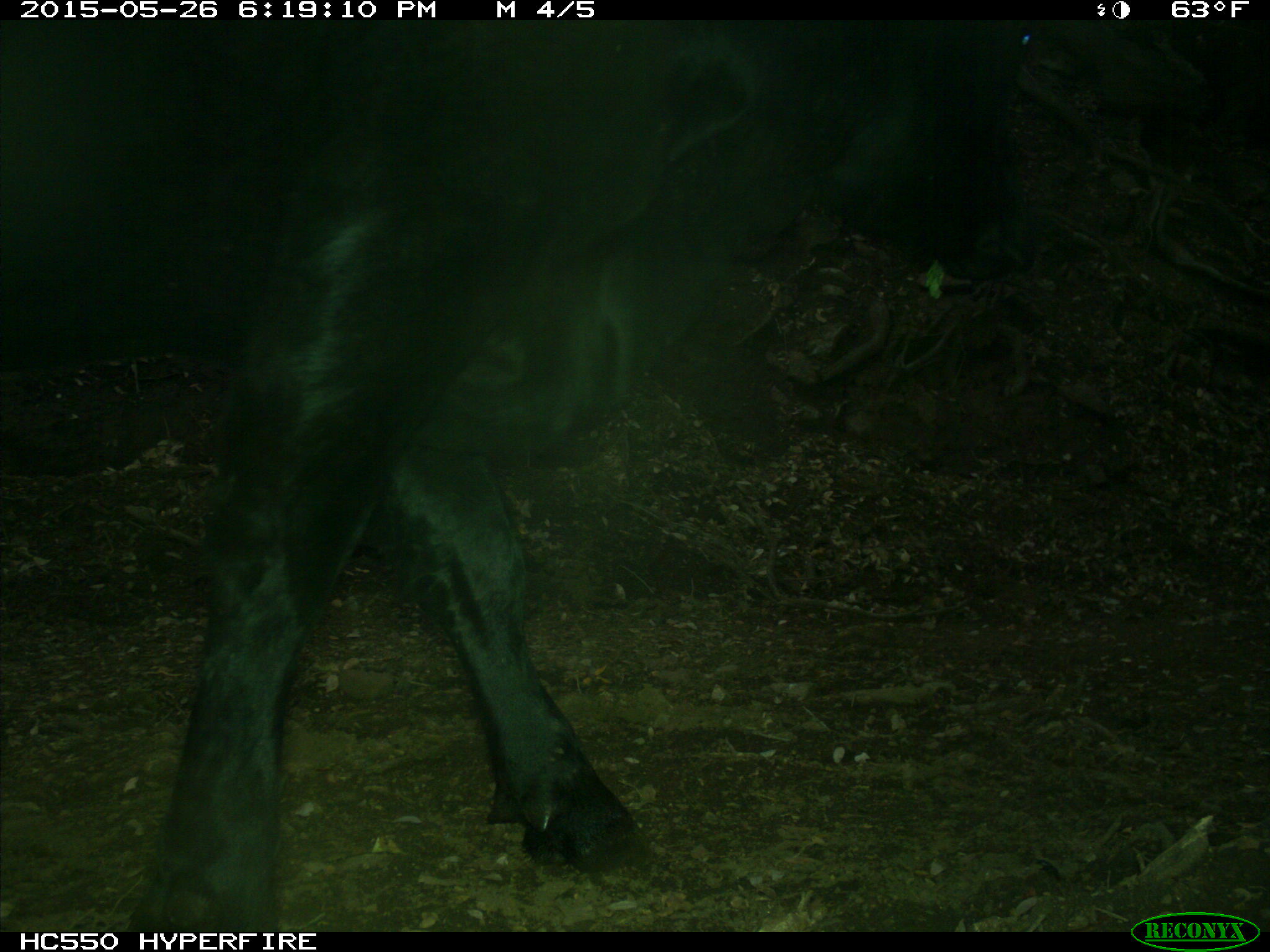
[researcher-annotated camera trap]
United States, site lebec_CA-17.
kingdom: Animalia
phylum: Chordata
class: Mammalia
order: Artiodactyla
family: Bovidae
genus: Bos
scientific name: Bos taurus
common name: domestic cow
Bos taurus (domestic cow).